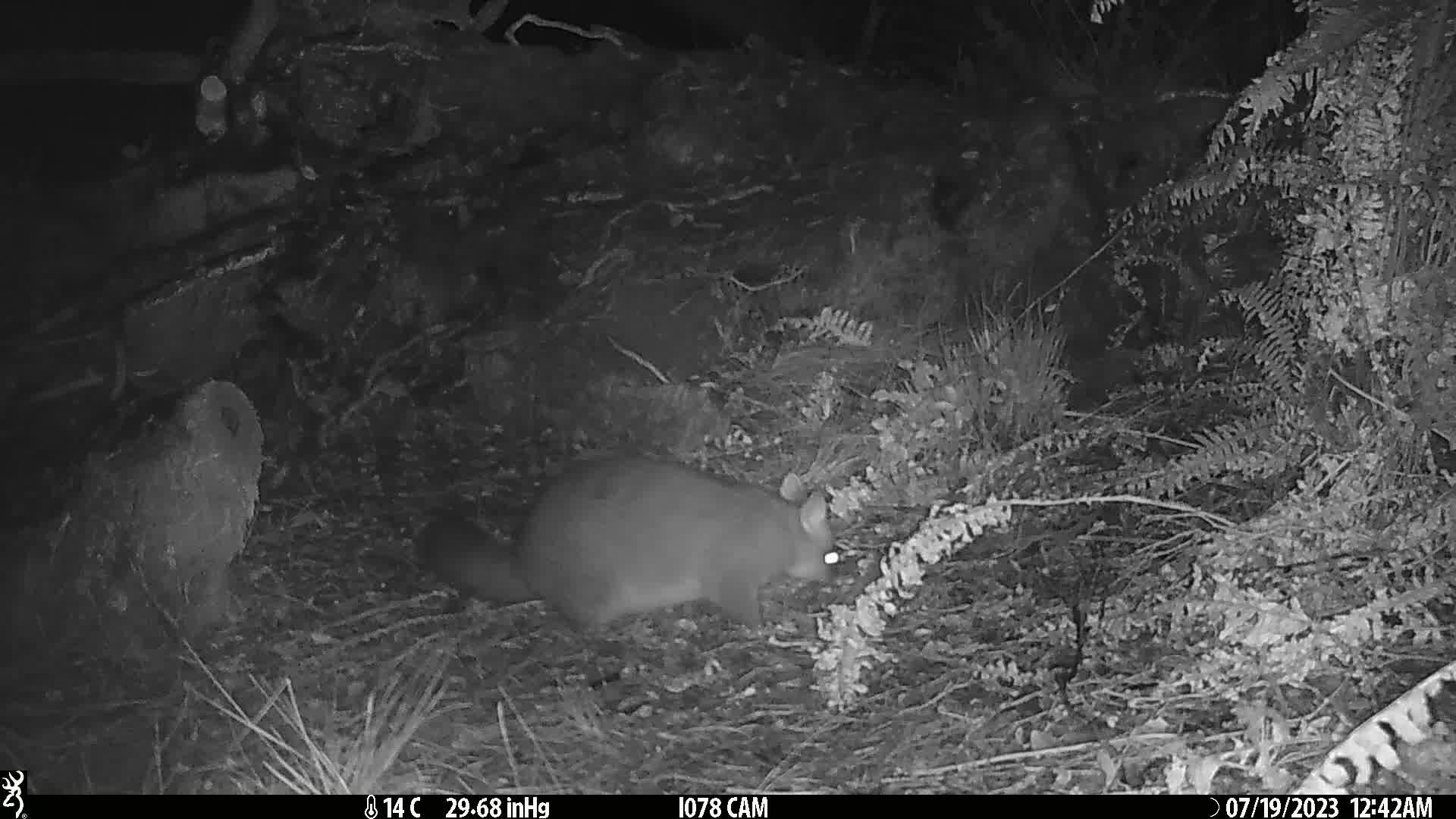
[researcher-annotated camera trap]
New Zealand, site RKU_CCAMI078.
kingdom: Animalia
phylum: Chordata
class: Mammalia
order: Diprotodontia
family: Phalangeridae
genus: Trichosurus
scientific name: Trichosurus vulpecula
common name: common brushtail possum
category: possum